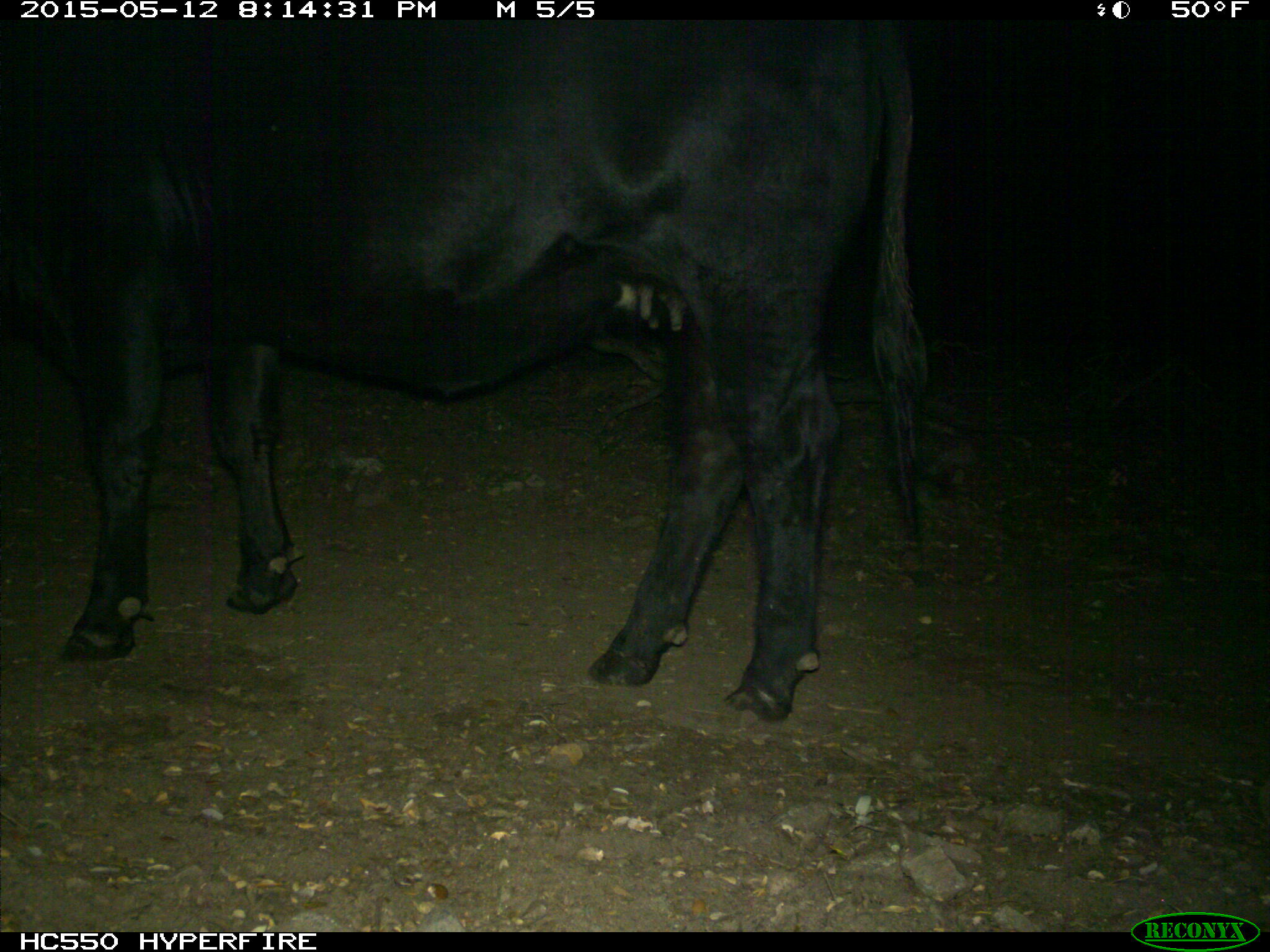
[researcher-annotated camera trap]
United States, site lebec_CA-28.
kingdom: Animalia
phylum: Chordata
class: Mammalia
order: Artiodactyla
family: Bovidae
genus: Bos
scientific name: Bos taurus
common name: domestic cow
Bos taurus (domestic cow).